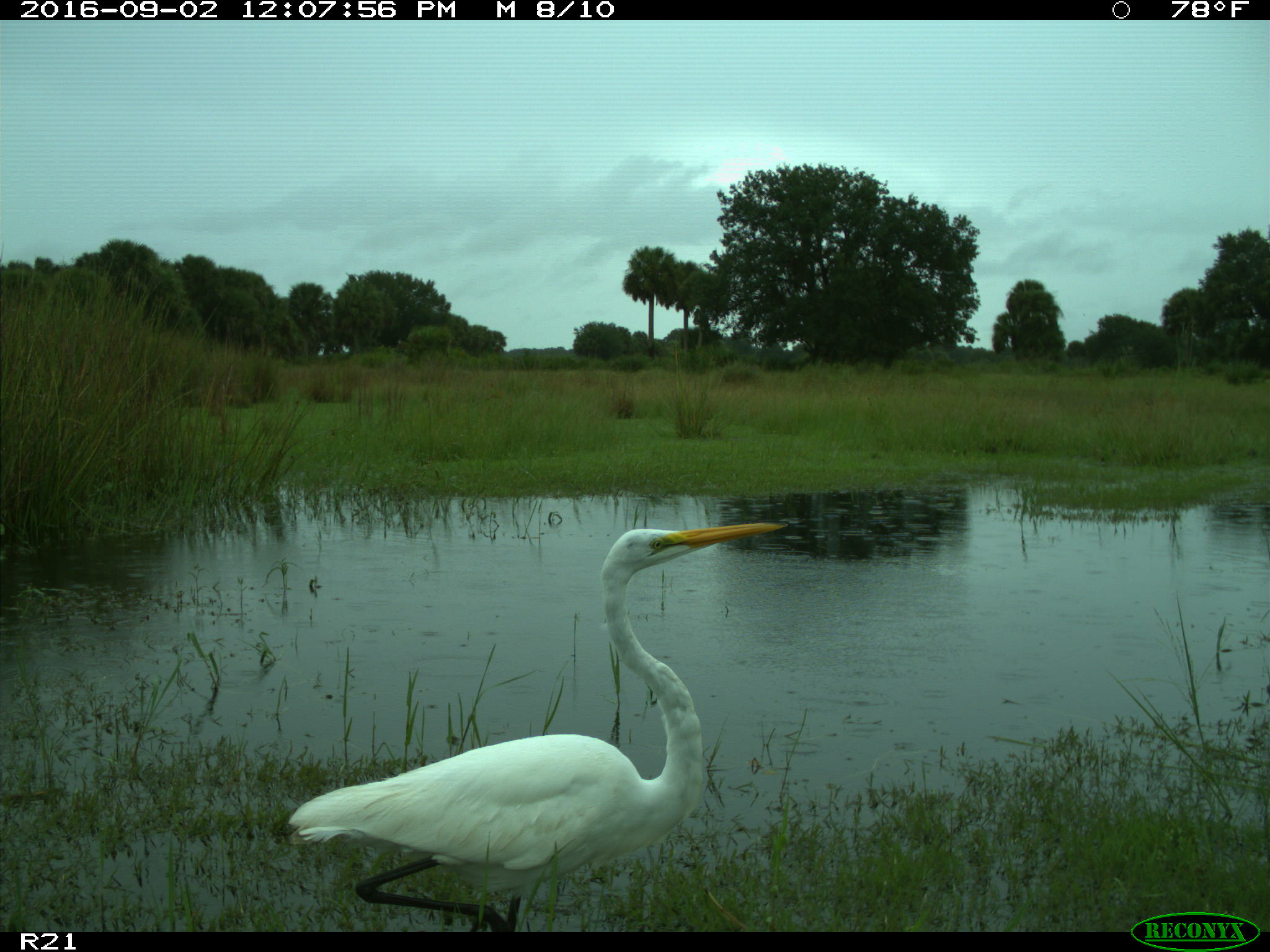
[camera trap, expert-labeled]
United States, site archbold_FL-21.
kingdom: Animalia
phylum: Chordata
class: Aves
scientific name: Aves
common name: birds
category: unidentified bird